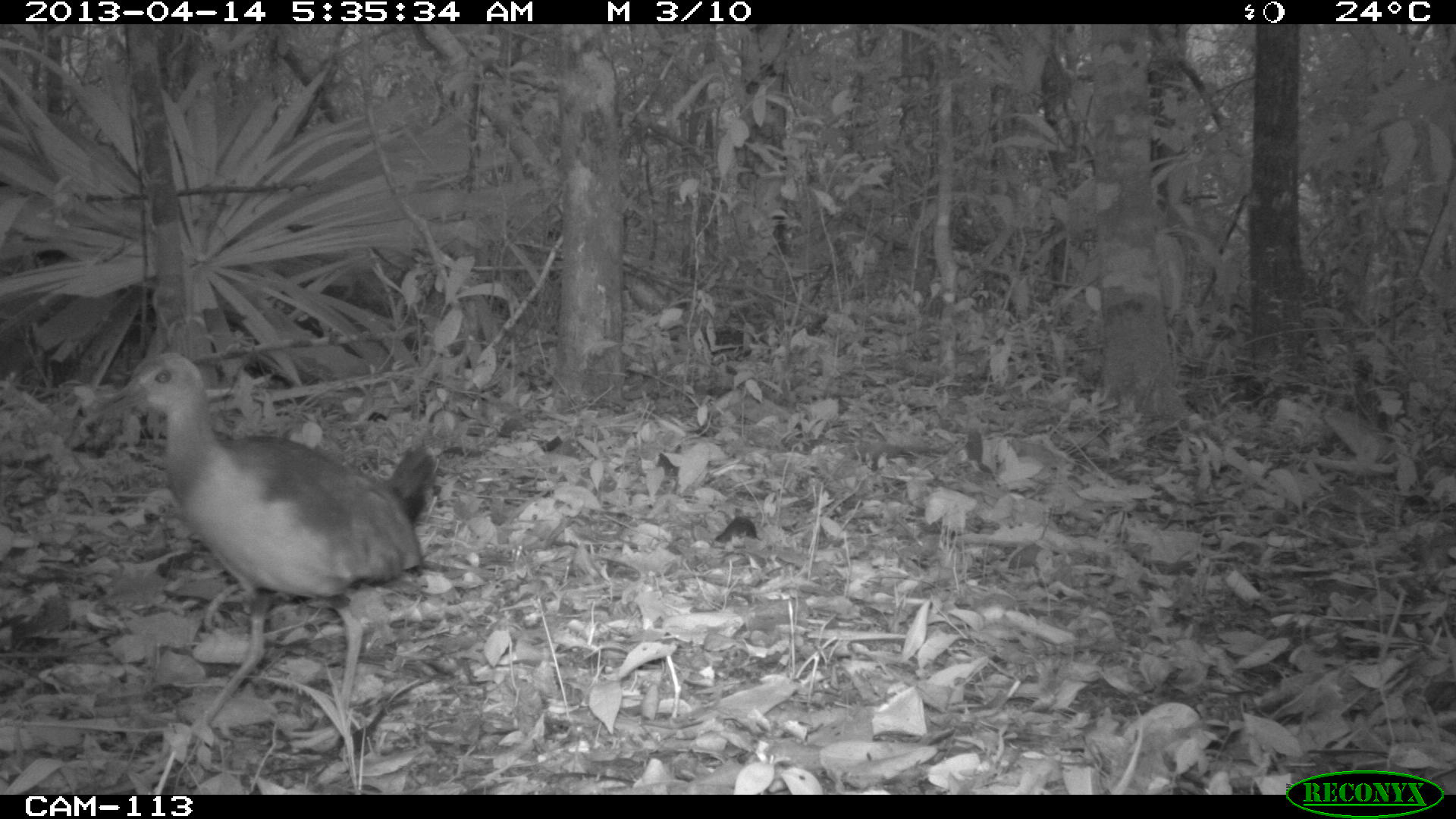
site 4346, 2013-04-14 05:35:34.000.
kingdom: Animalia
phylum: Chordata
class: Aves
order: Gruiformes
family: Rallidae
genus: Aramides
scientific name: Aramides cajaneus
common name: gray-necked wood-rail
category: aramides cajanea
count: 1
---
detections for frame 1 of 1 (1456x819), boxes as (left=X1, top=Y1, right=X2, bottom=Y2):
aramides cajanea: (left=80, top=349, right=440, bottom=760)